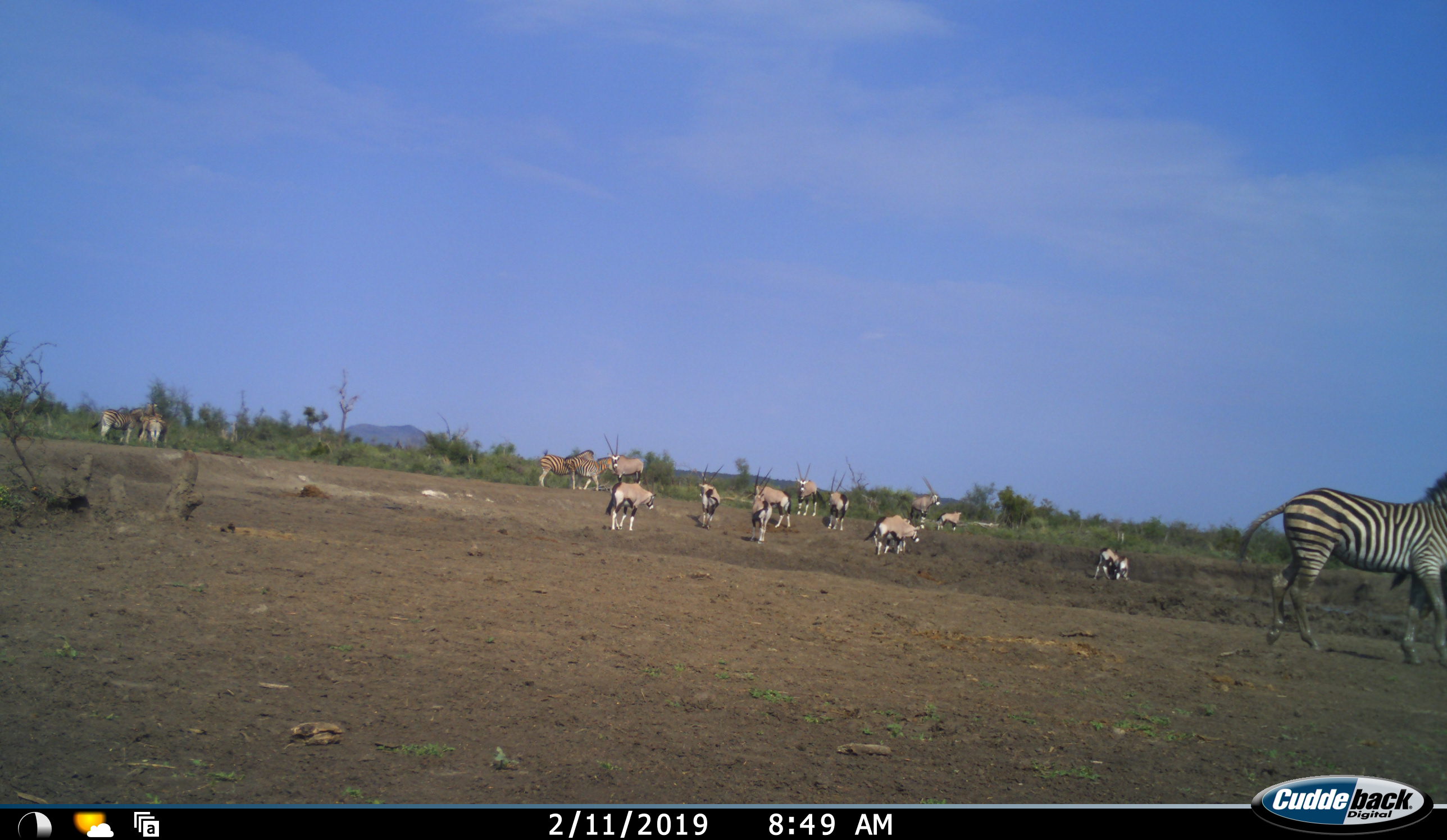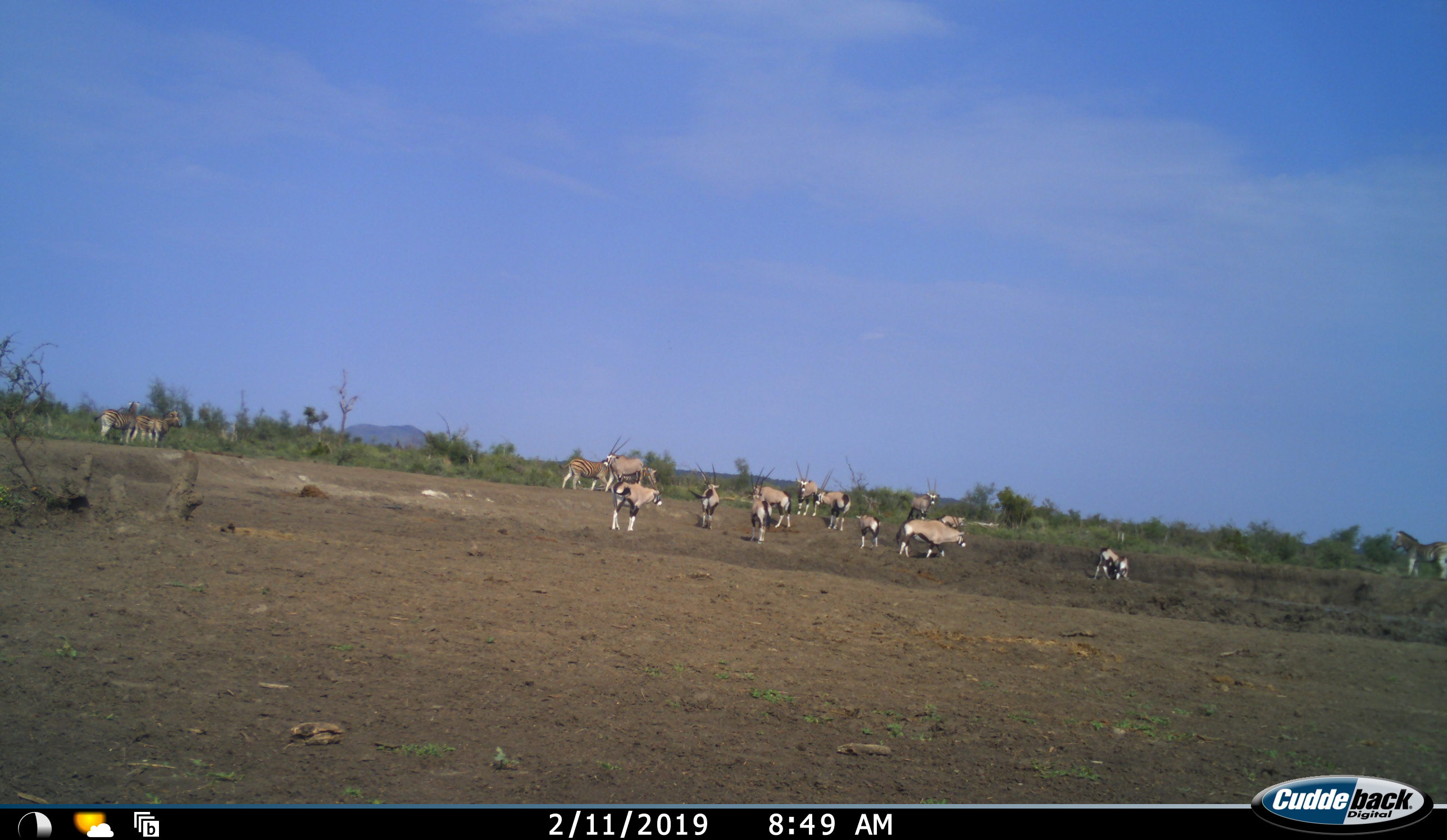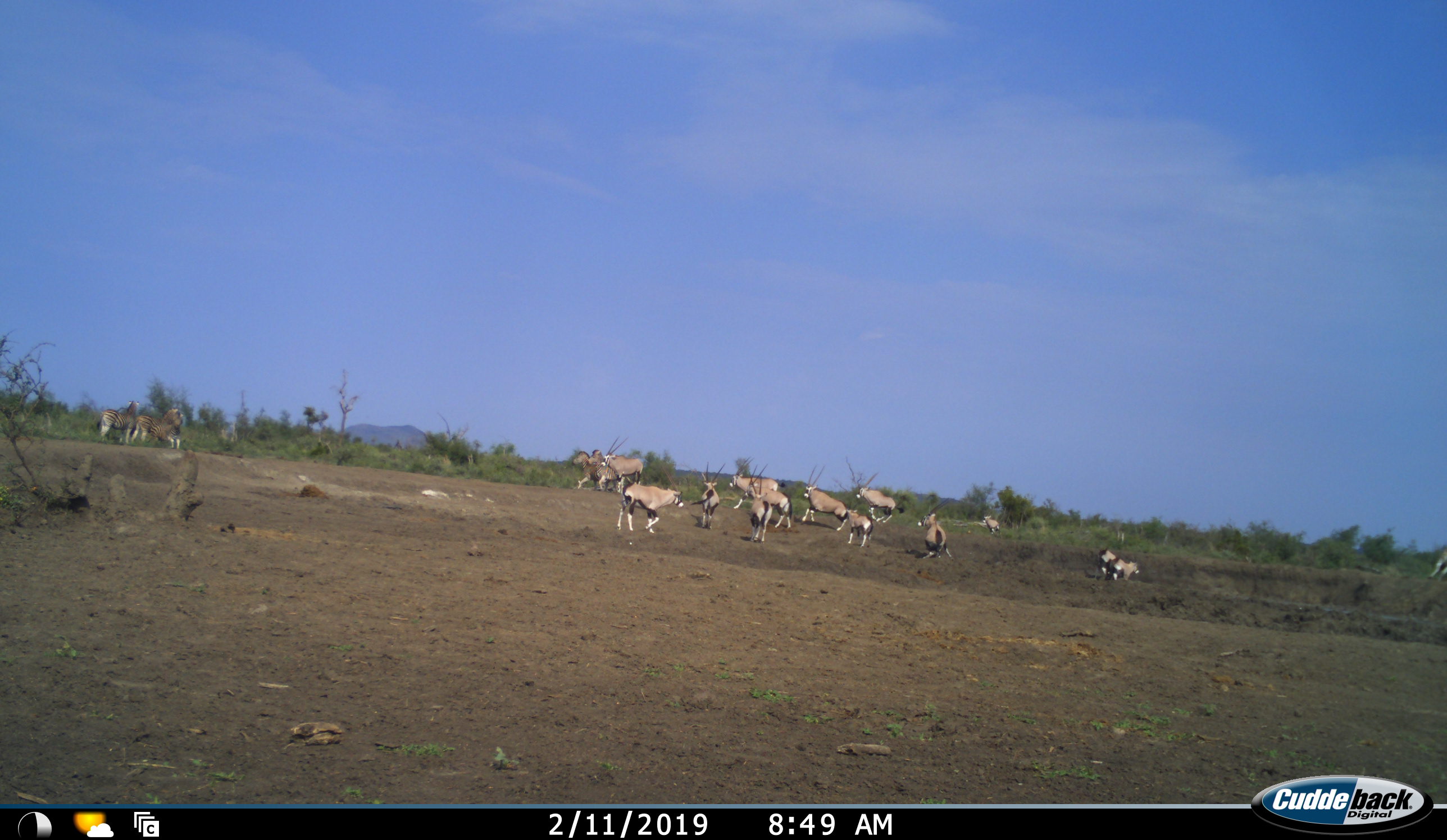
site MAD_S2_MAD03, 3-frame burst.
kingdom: Animalia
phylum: Chordata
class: Mammalia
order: Artiodactyla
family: Bovidae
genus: Oryx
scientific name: Oryx gazella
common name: gemsbok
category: oryx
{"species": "oryx (gemsbok) (Oryx gazella)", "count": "11-50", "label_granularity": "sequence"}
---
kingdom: Animalia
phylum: Chordata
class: Mammalia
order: Perissodactyla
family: Equidae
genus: Equus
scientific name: Equus quagga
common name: plains zebra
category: zebraplains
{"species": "zebraplains (plains zebra) (Equus quagga)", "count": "5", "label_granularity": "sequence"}